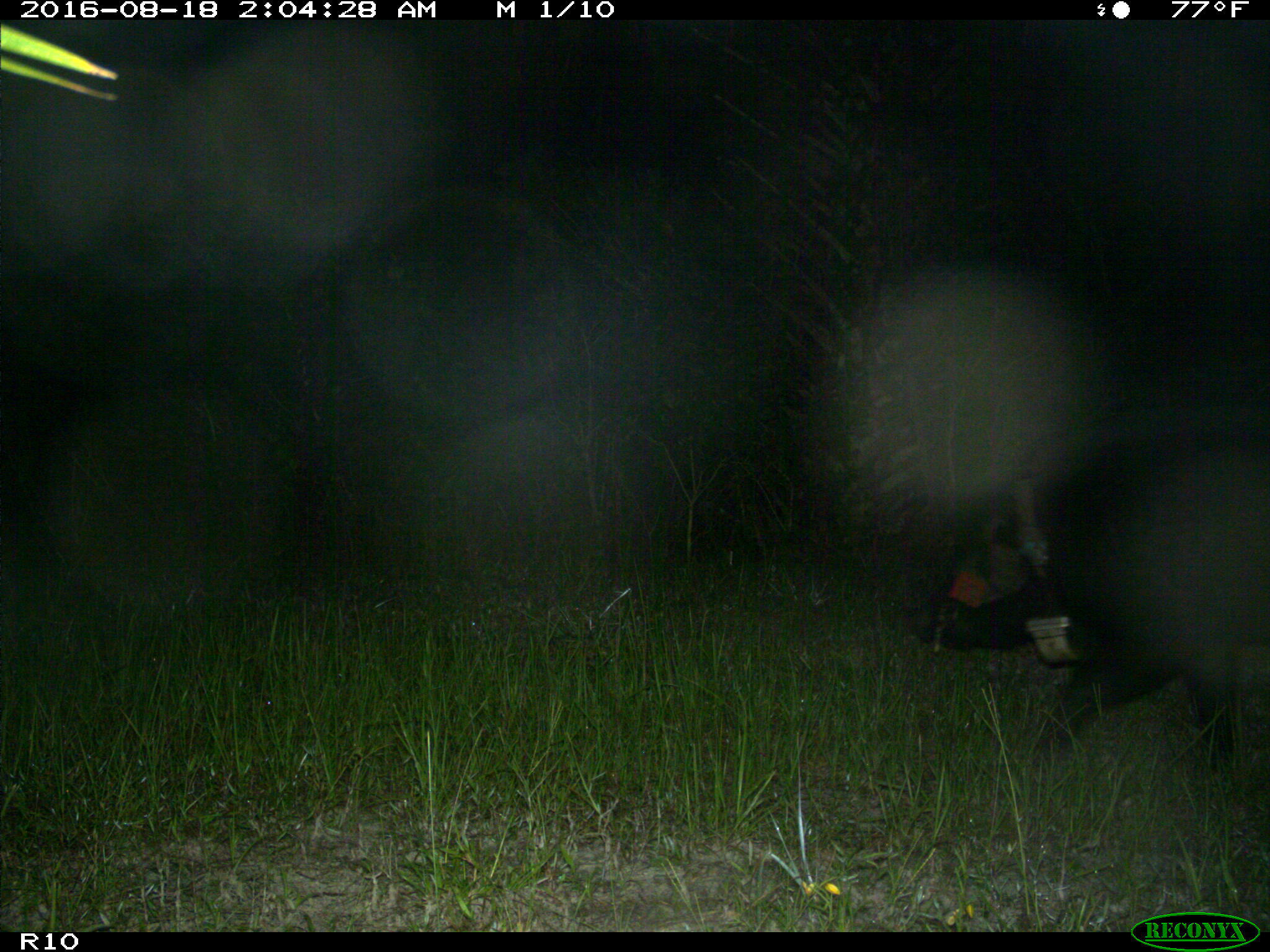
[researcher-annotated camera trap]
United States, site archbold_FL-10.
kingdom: Animalia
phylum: Chordata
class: Mammalia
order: Artiodactyla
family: Suidae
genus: Sus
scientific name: Sus scrofa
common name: wild boar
Sus scrofa (wild boar).